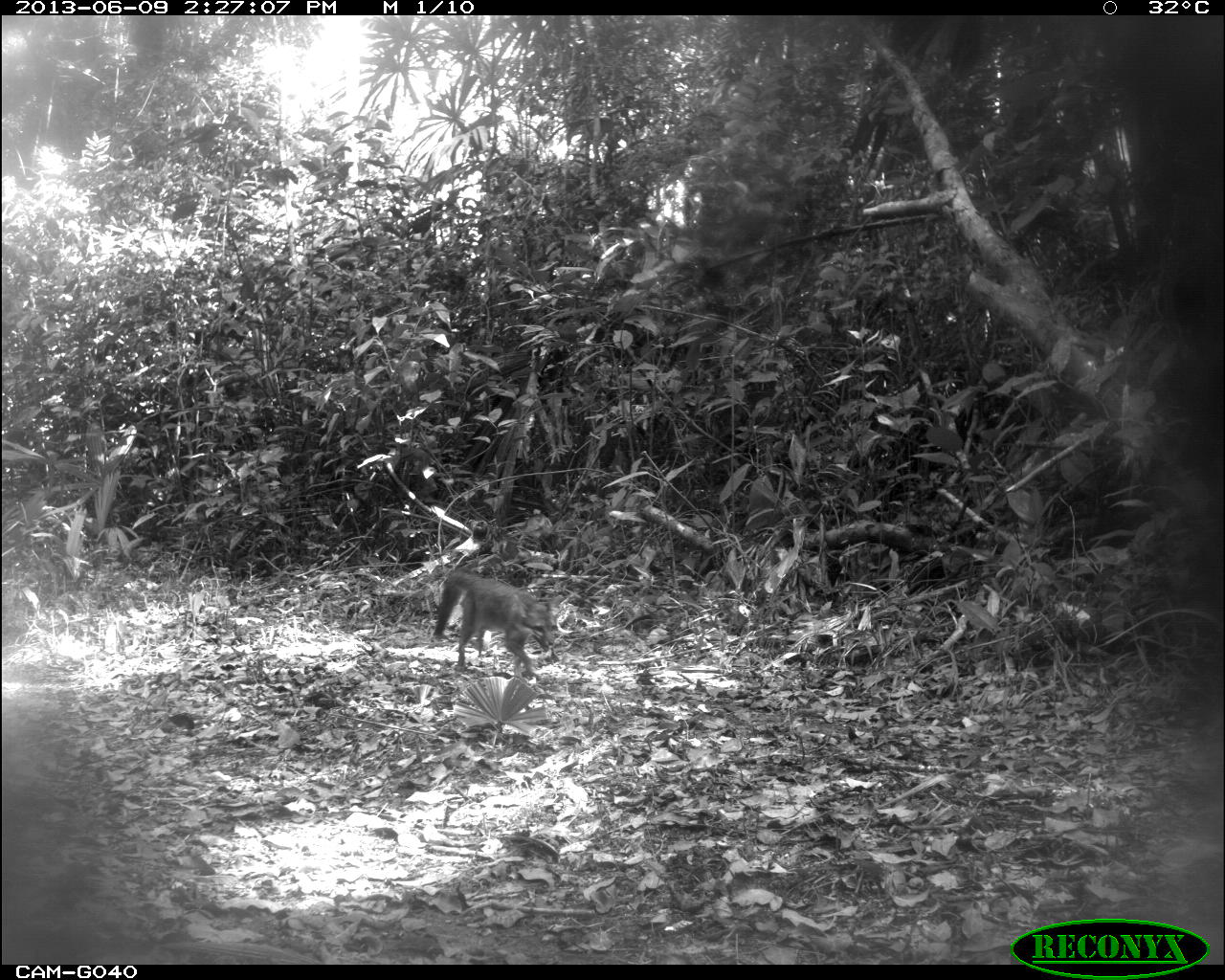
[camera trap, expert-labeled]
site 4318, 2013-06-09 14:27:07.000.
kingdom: Animalia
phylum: Chordata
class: Mammalia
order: Carnivora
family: Canidae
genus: Urocyon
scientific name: Urocyon cinereoargenteus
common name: gray fox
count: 1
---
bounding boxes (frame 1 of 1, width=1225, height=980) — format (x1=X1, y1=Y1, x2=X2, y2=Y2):
urocyon cinereoargenteus: (x1=434, y1=569, x2=554, y2=677)